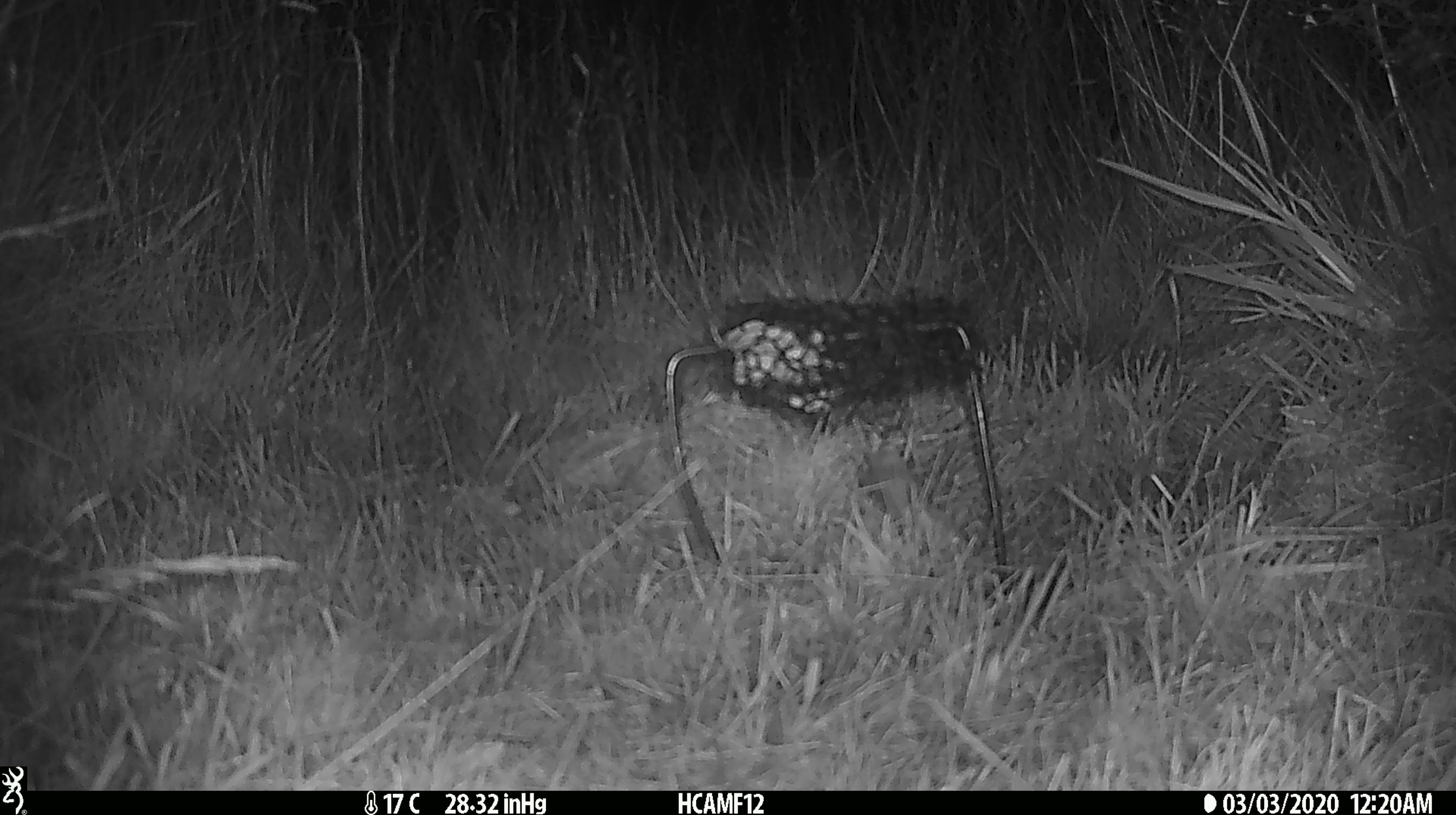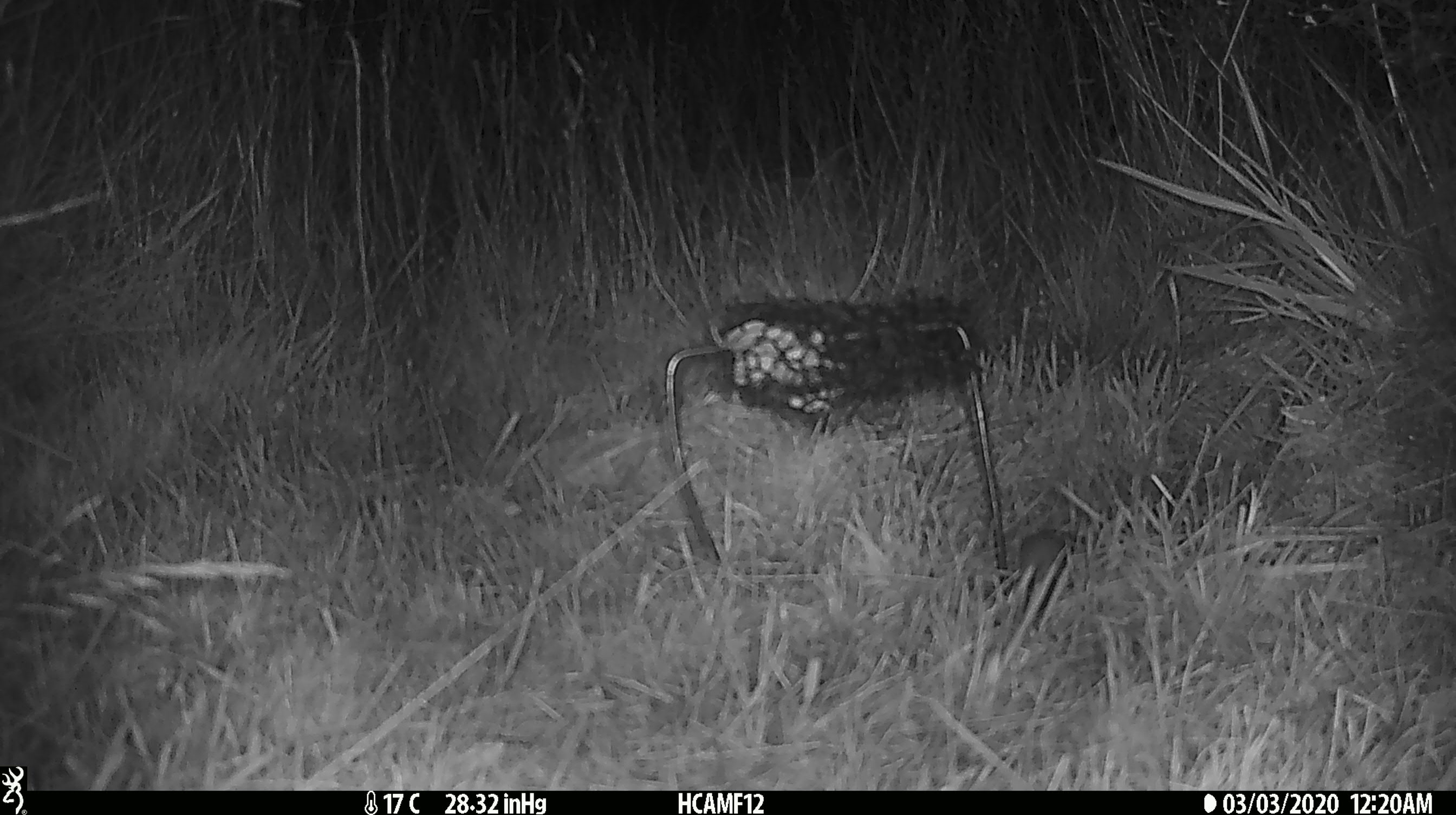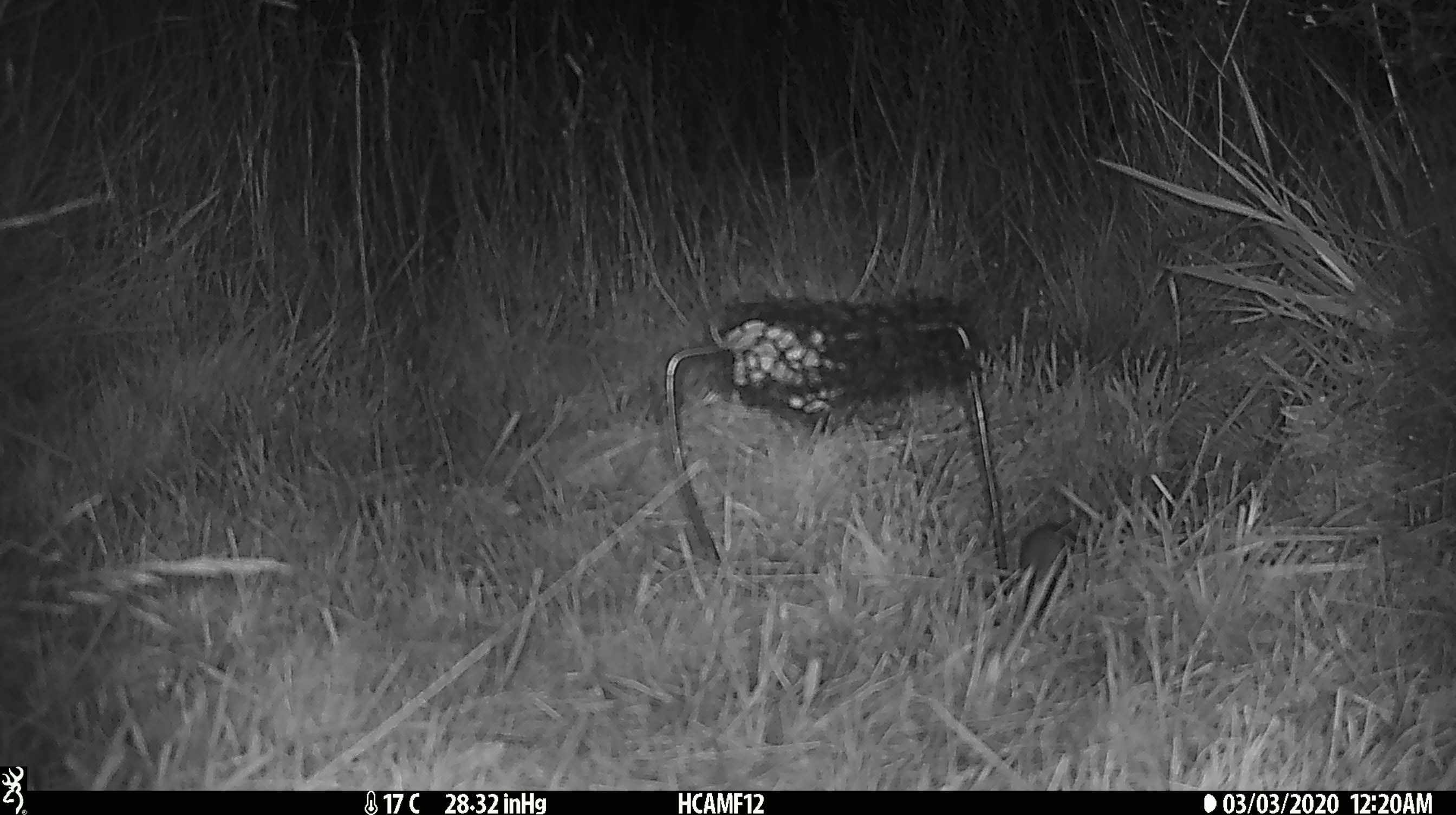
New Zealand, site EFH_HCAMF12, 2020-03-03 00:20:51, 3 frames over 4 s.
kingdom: Animalia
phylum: Chordata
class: Mammalia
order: Rodentia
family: Muridae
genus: Mus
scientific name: Mus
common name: mouse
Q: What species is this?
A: Mouse (Mus).